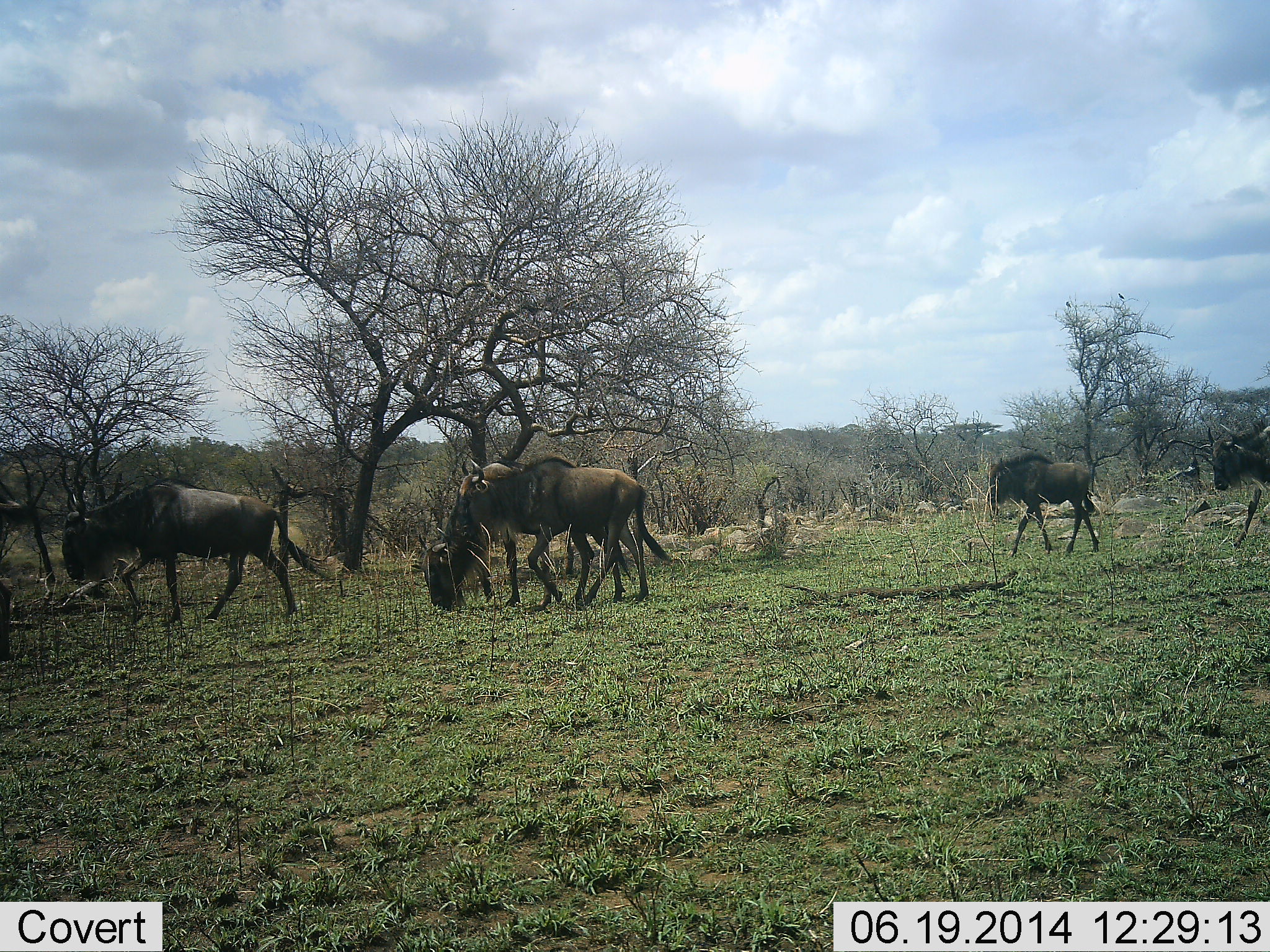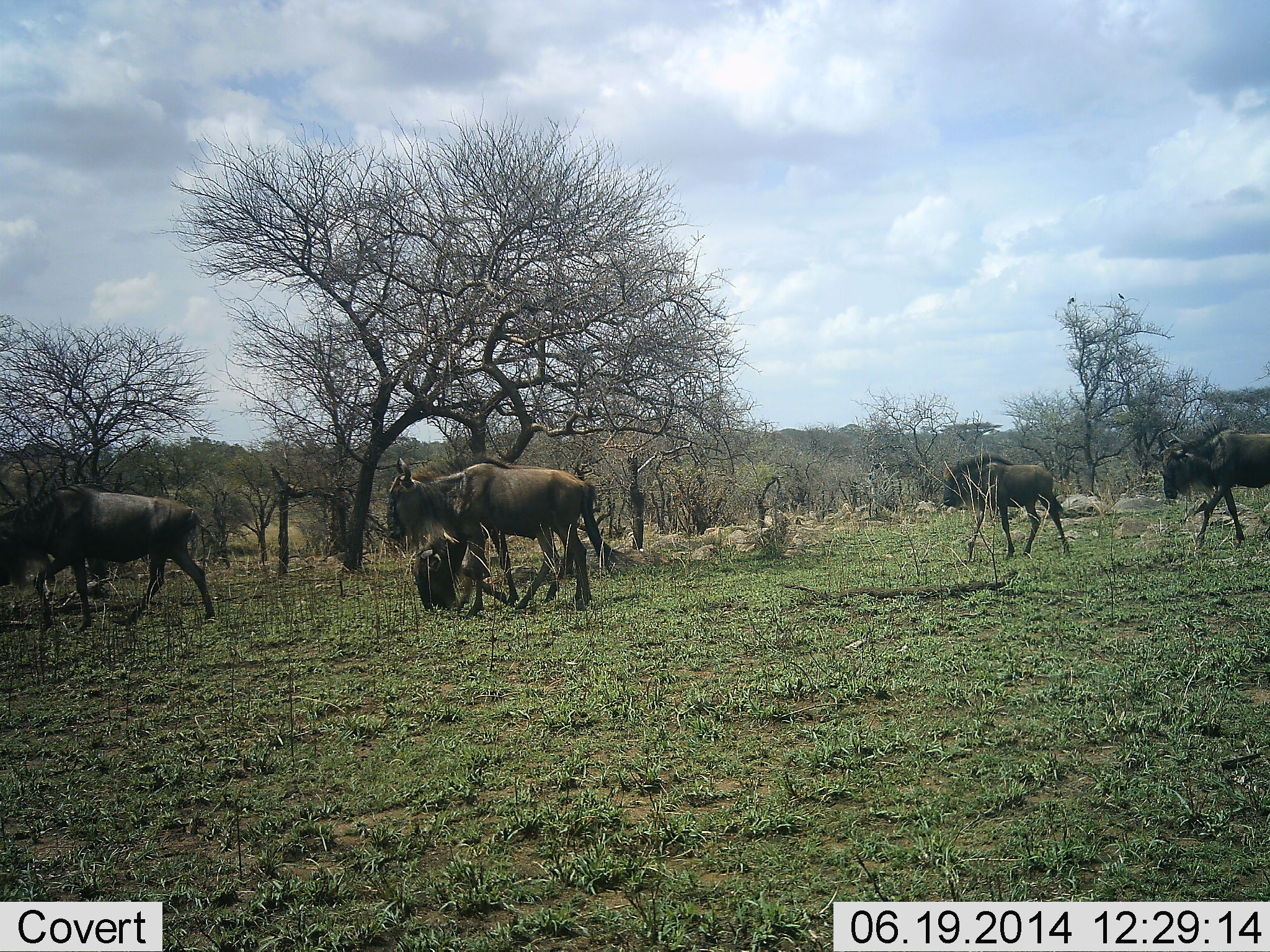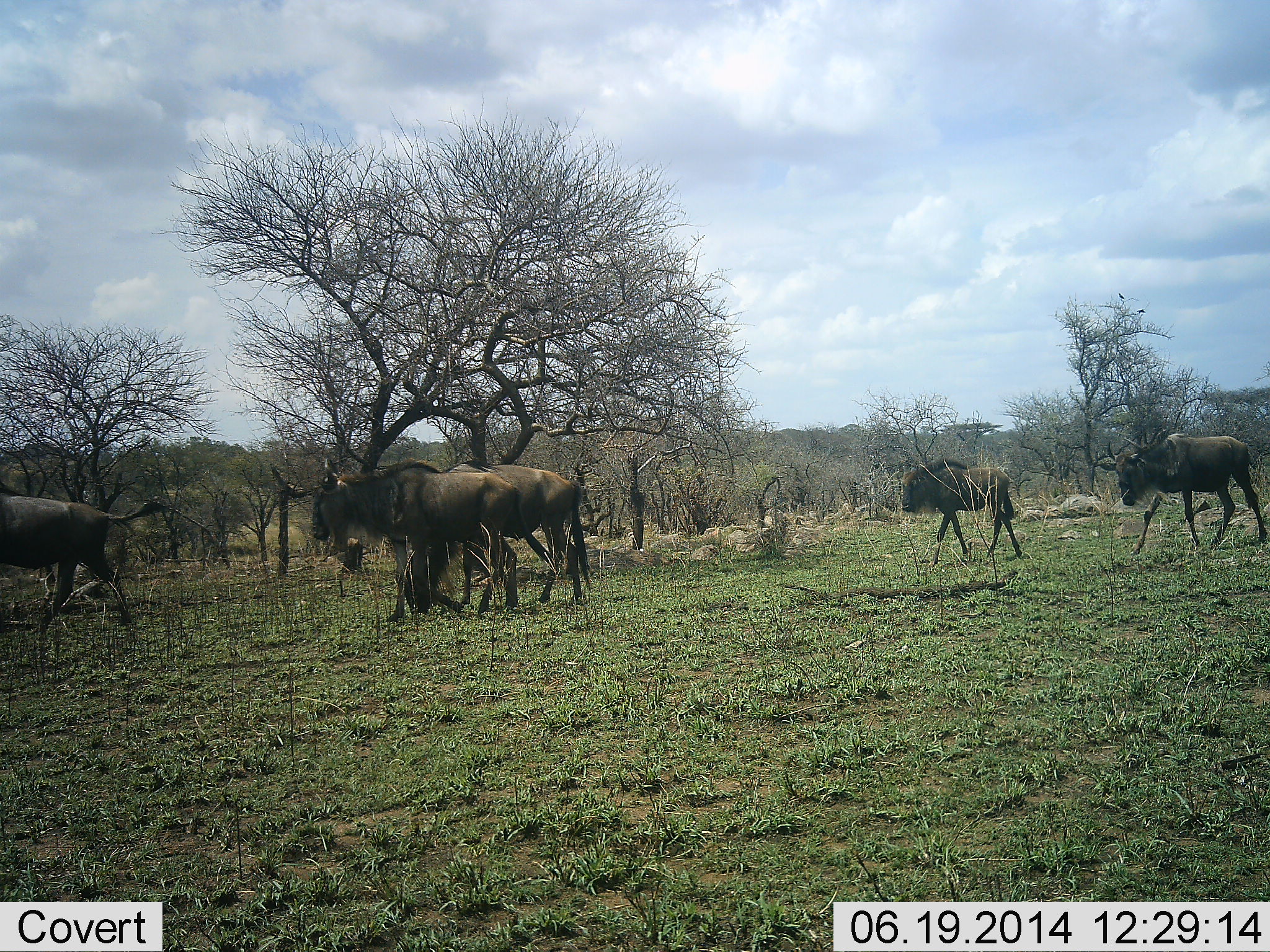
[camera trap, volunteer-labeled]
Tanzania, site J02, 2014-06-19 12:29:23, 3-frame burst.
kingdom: Animalia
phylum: Chordata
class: Mammalia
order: Artiodactyla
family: Bovidae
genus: Connochaetes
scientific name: Connochaetes taurinus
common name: blue wildebeest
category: wildebeest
Wildebeest (blue wildebeest) (Connochaetes taurinus), count 5. Behavior (volunteer vote fractions): standing 10%, resting 10%, moving 100%, interacting 0%. Young present (vote fraction): 30%. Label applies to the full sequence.